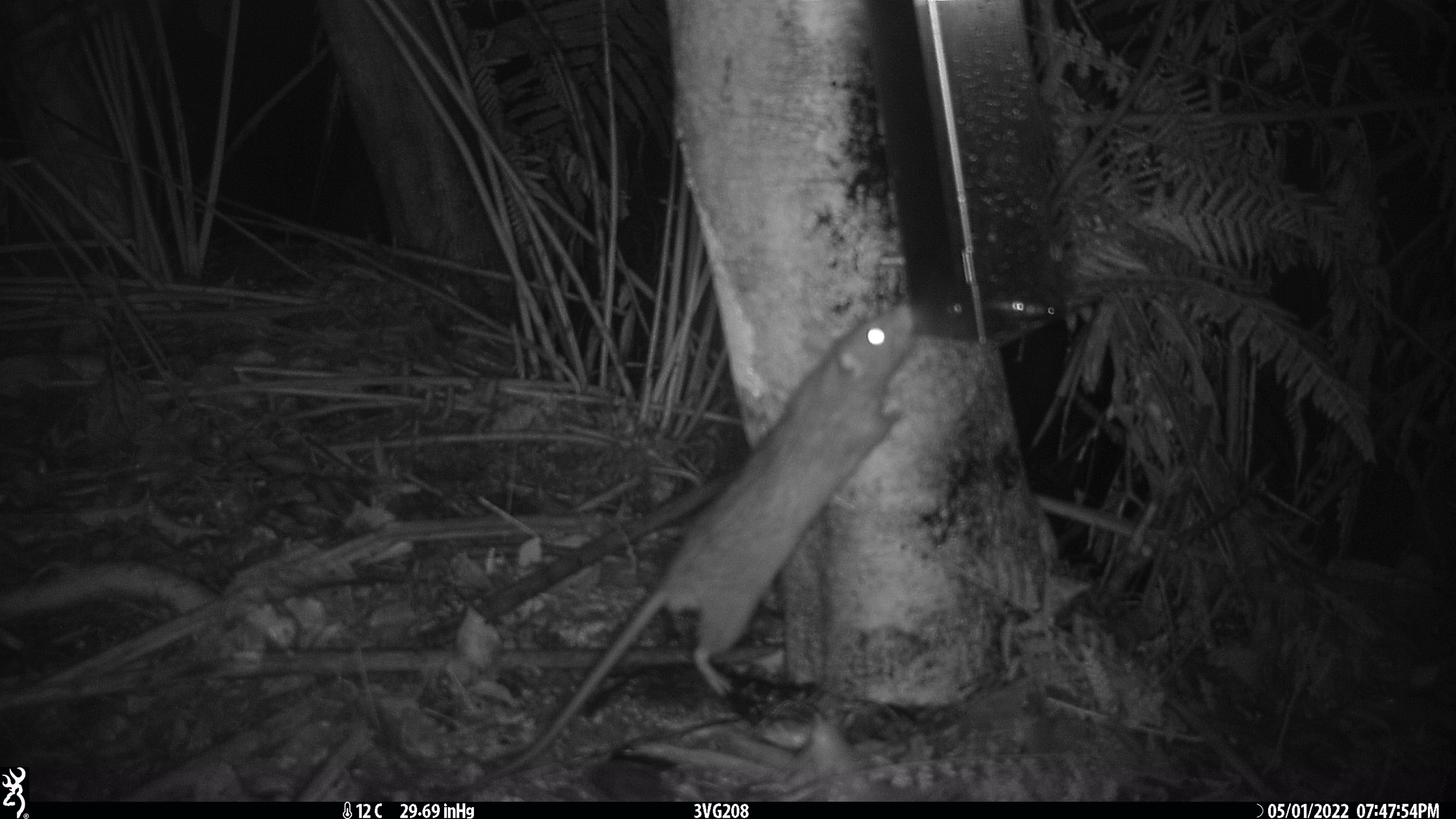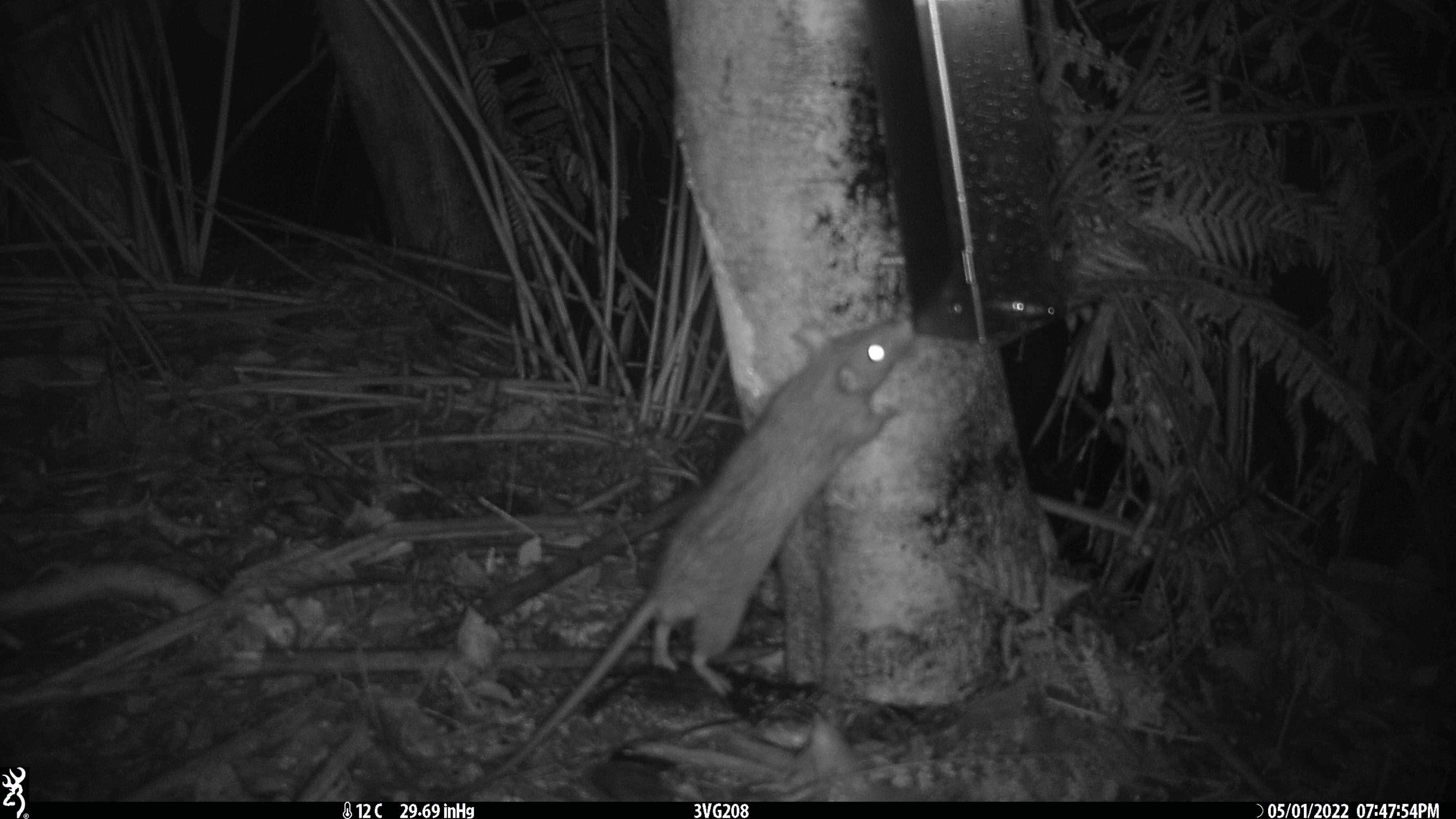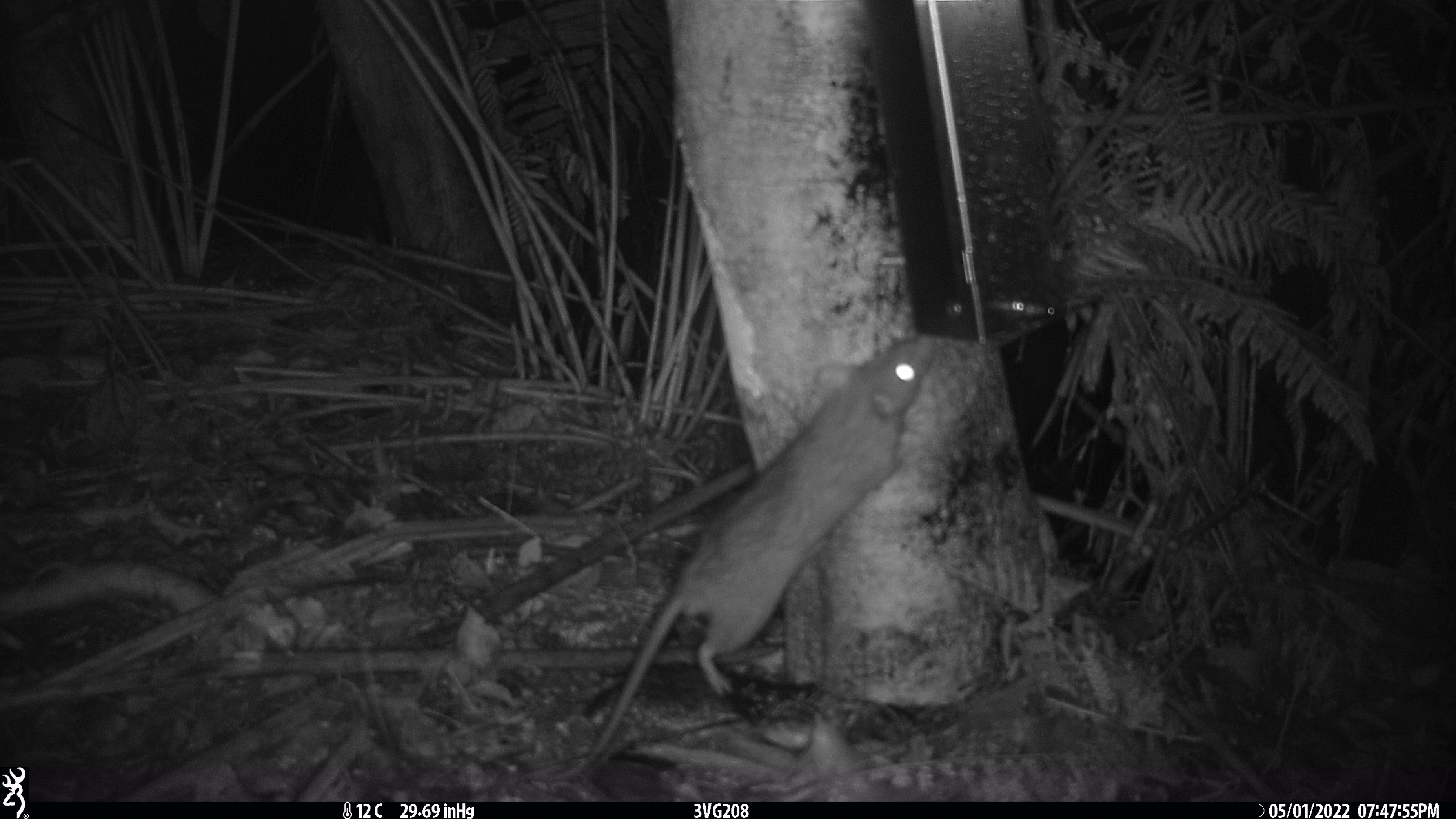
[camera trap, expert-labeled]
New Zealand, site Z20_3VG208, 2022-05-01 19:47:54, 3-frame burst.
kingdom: Animalia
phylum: Chordata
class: Mammalia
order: Rodentia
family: Muridae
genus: Rattus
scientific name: Rattus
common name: rat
Rat (Rattus).